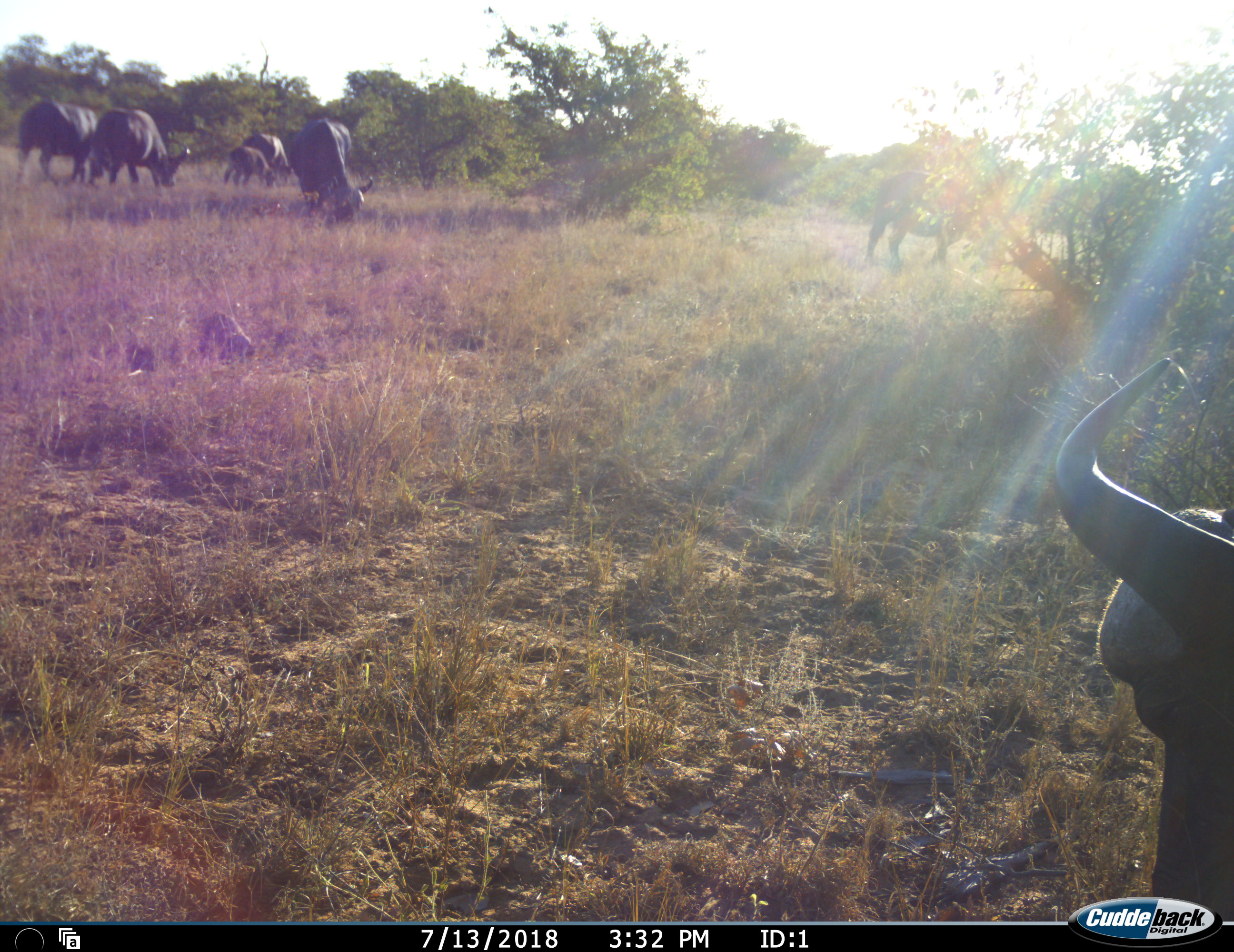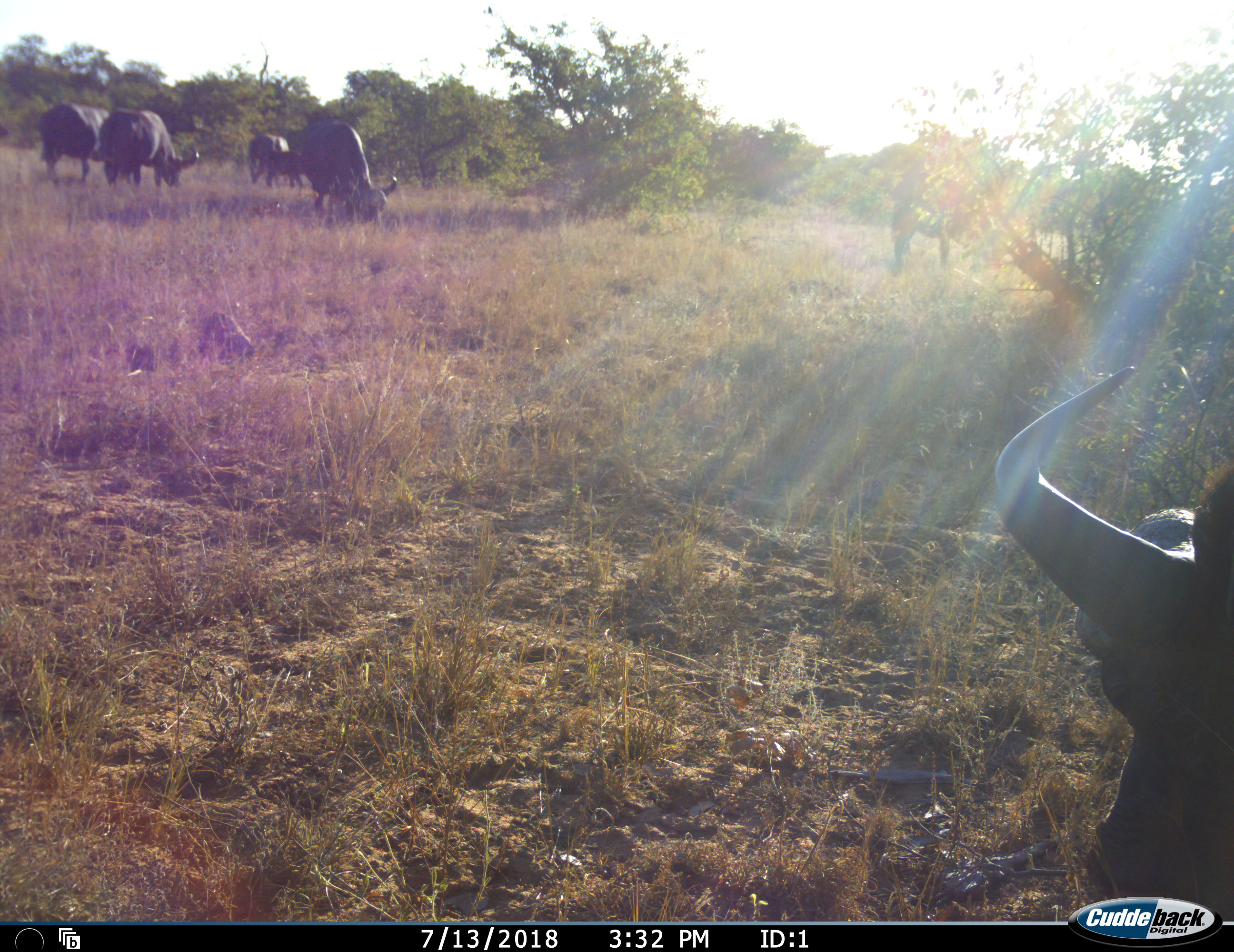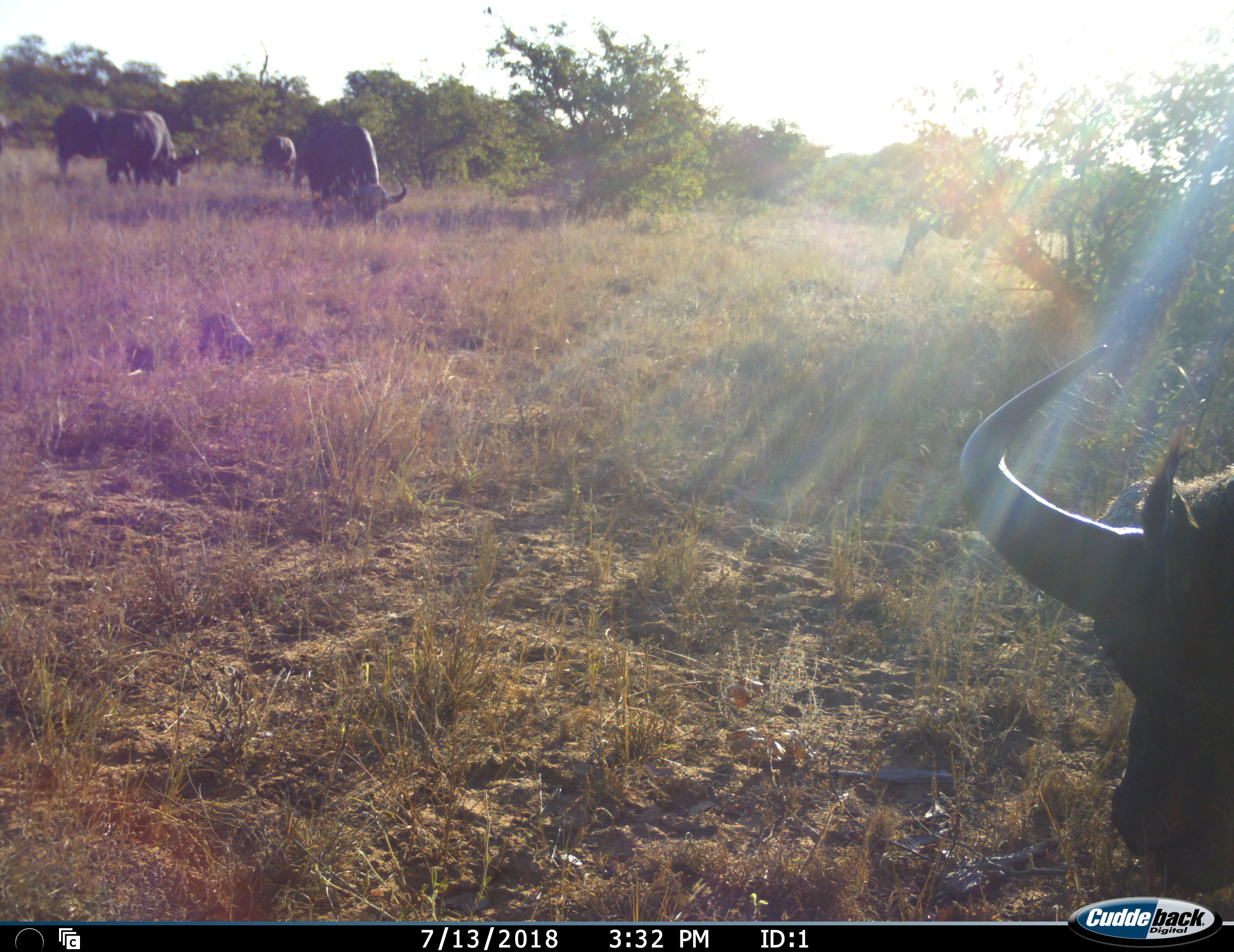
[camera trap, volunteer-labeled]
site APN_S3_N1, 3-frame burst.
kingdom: Animalia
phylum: Chordata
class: Mammalia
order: Artiodactyla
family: Bovidae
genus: Syncerus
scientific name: Syncerus caffer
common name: african buffalo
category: buffalo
Buffalo (african buffalo) (Syncerus caffer), count 7. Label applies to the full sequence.